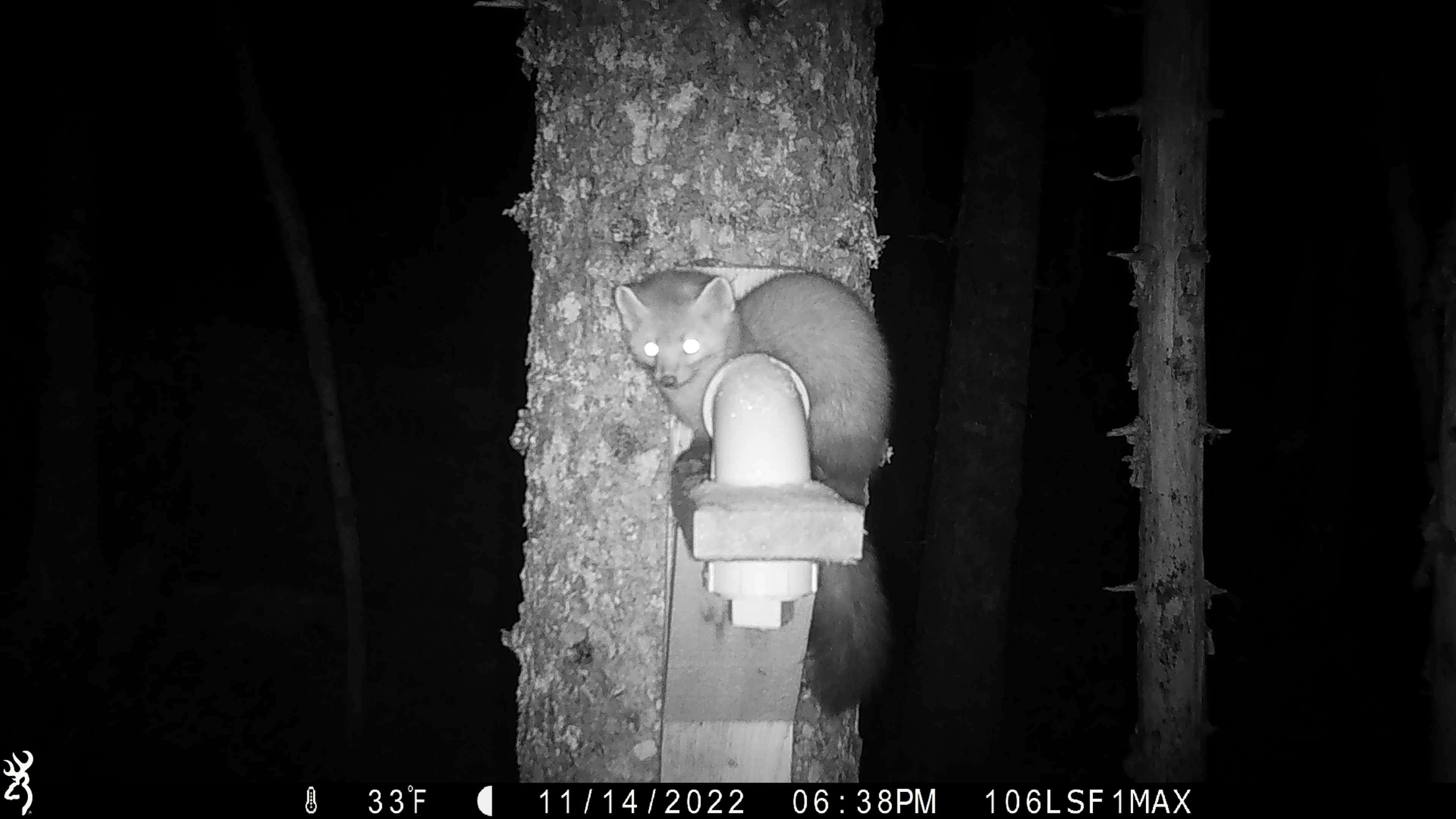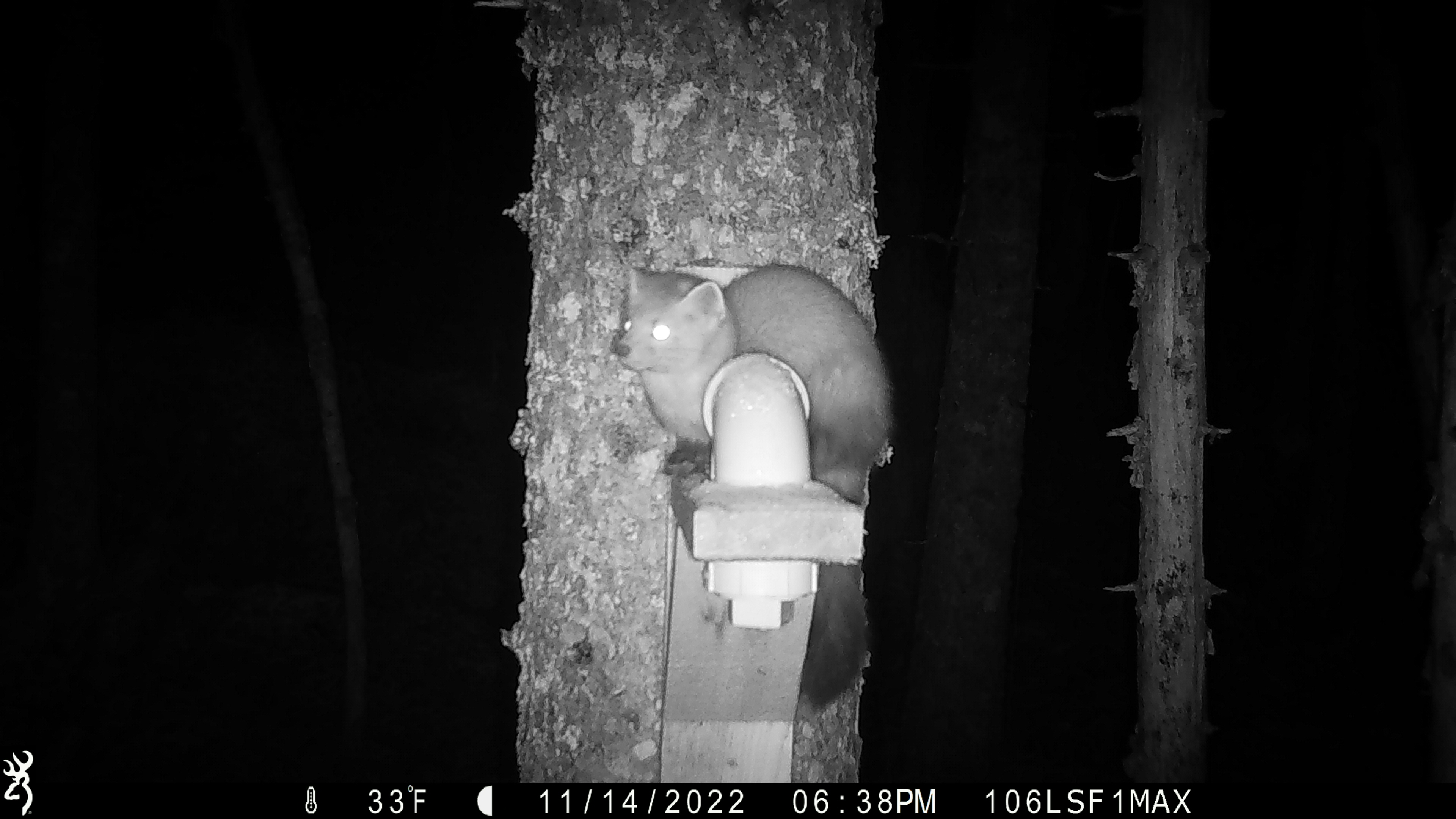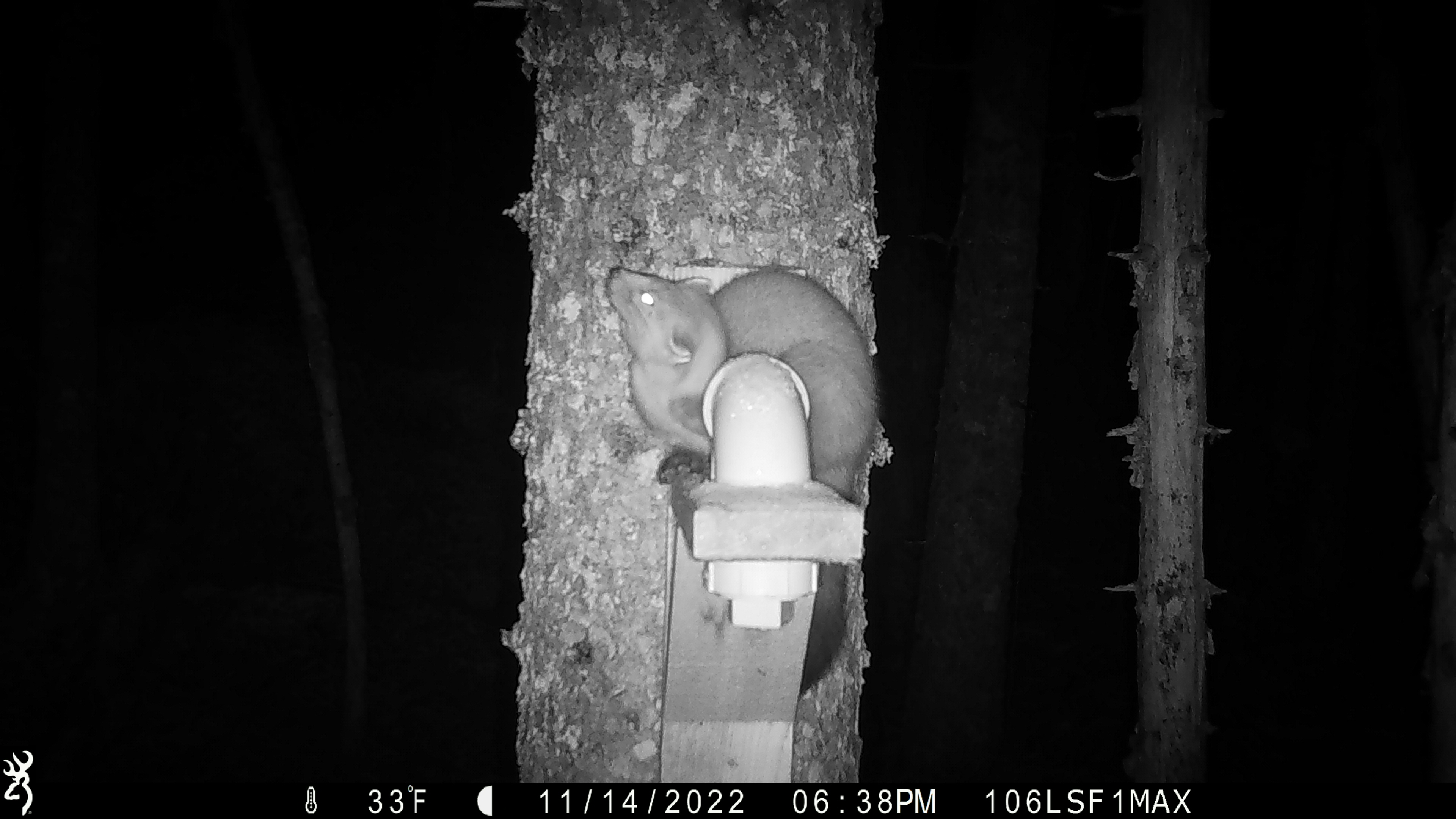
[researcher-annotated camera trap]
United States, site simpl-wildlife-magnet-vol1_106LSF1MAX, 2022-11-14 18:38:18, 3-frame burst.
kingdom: Animalia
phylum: Chordata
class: Mammalia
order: Carnivora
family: Mustelidae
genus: Martes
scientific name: Martes americana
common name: american marten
American marten (Martes americana).